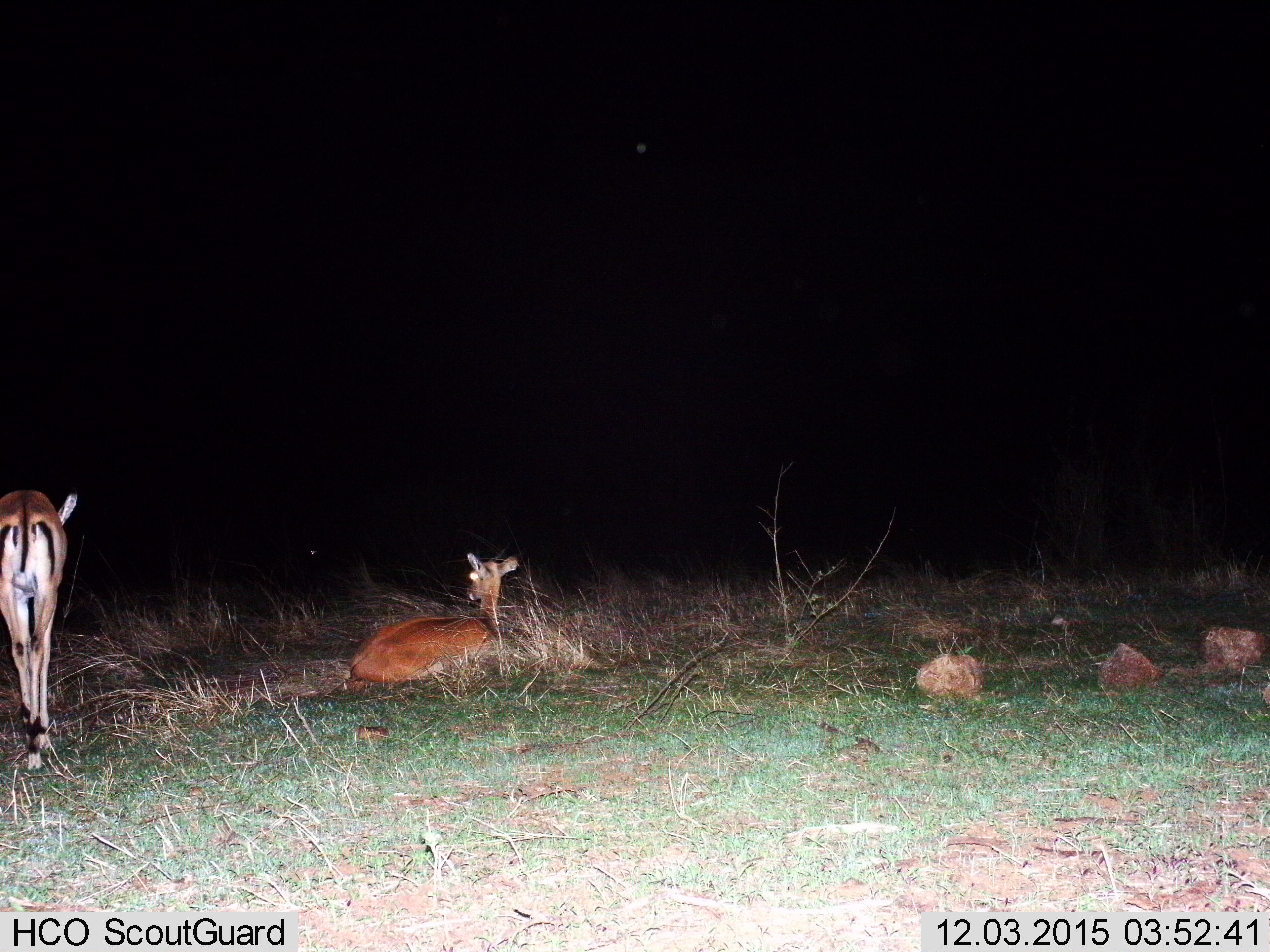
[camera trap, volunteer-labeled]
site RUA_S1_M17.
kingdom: Animalia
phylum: Chordata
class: Mammalia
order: Artiodactyla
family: Bovidae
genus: Aepyceros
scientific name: Aepyceros melampus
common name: impala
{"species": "impala (Aepyceros melampus)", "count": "2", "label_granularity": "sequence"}